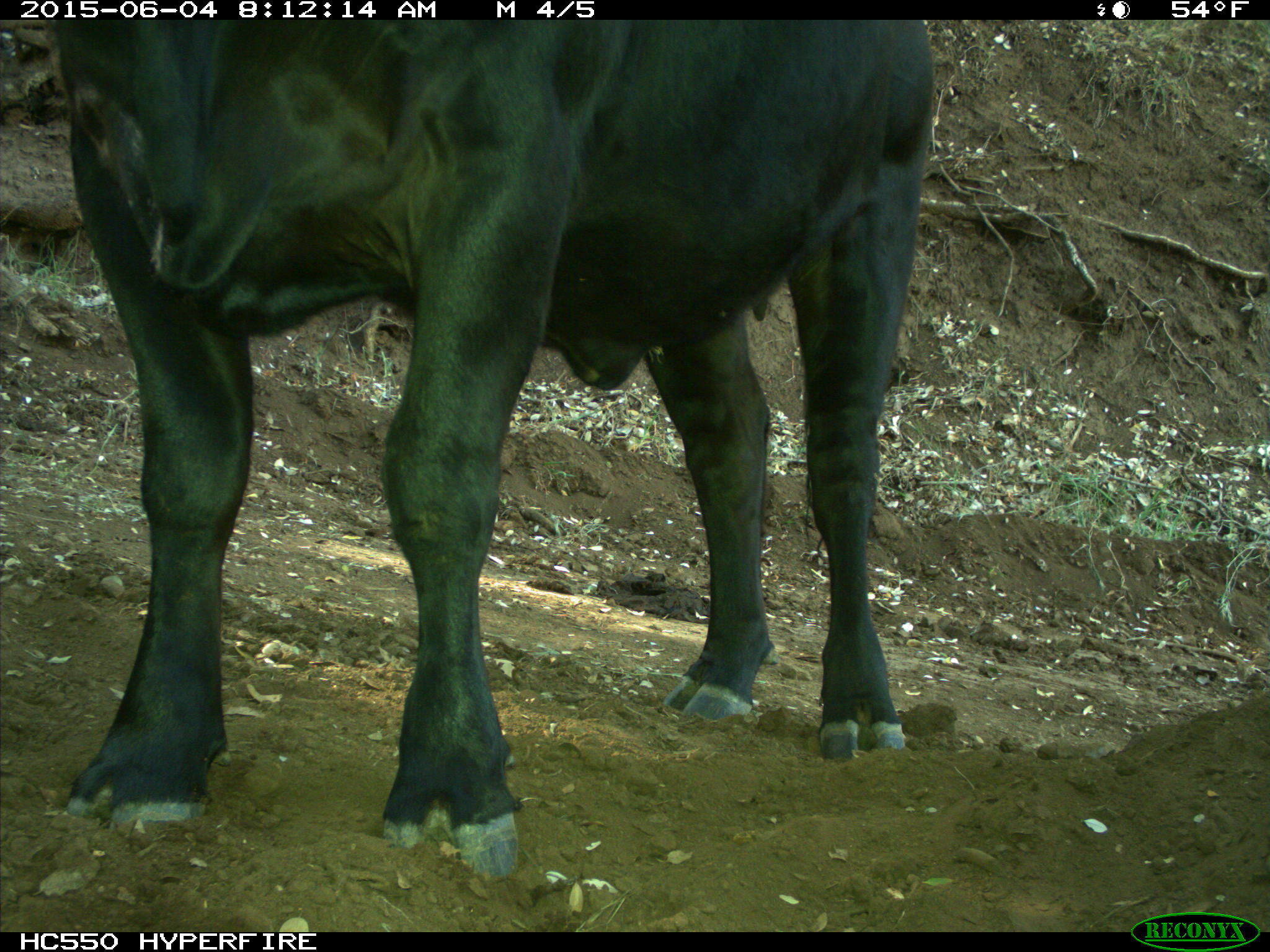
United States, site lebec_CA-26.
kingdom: Animalia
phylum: Chordata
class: Mammalia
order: Artiodactyla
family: Bovidae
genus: Bos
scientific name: Bos taurus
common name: domestic cow